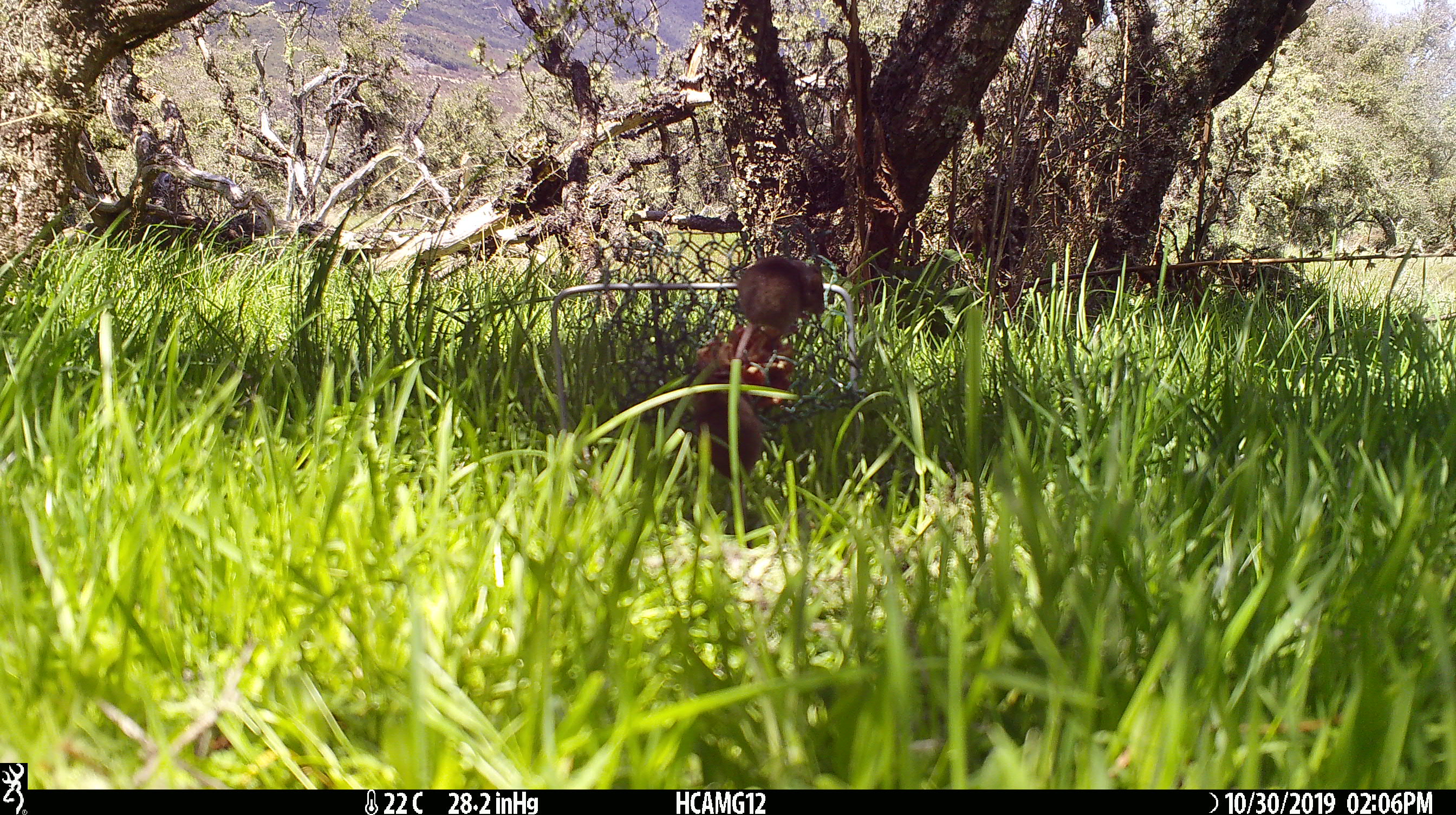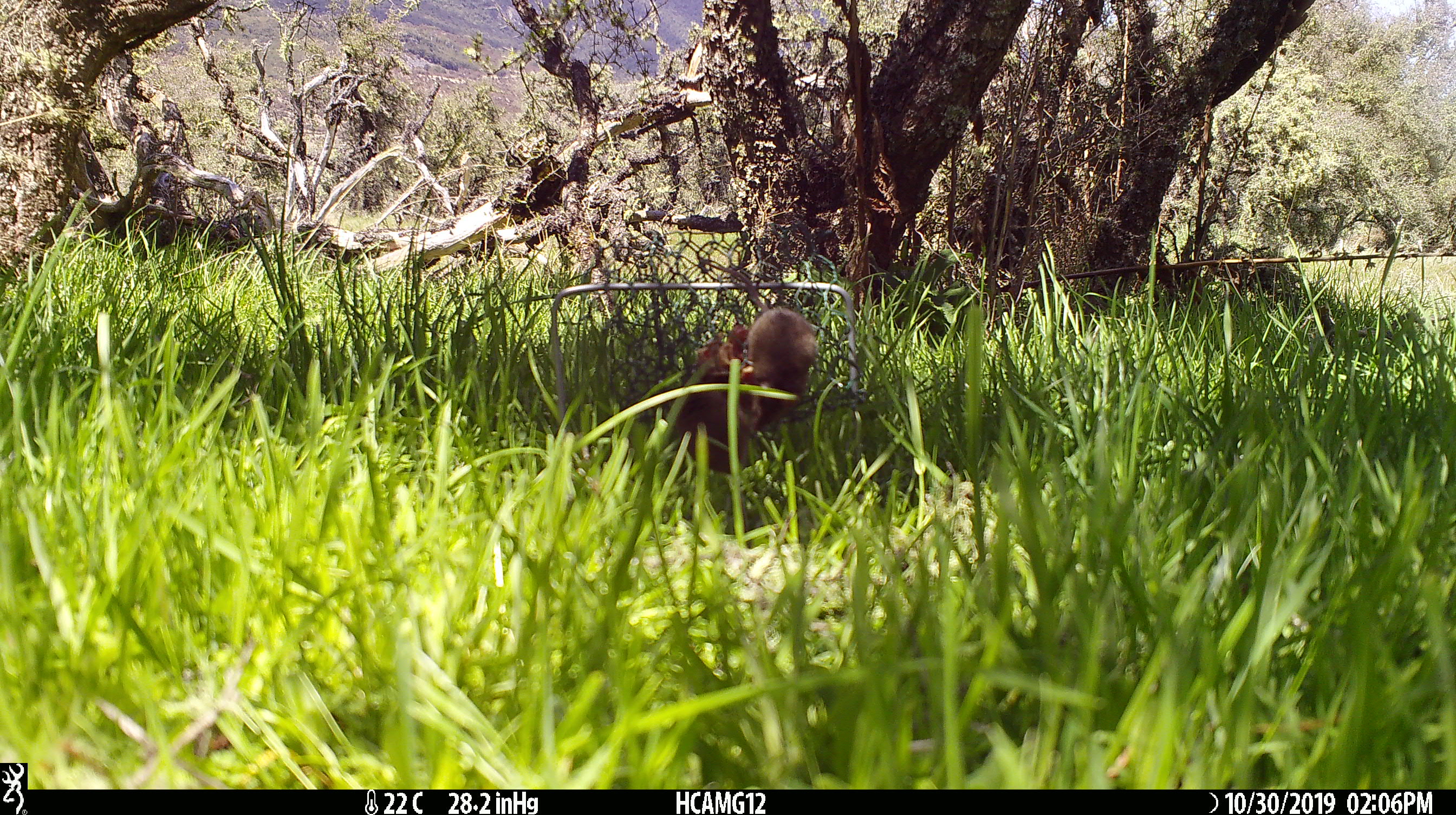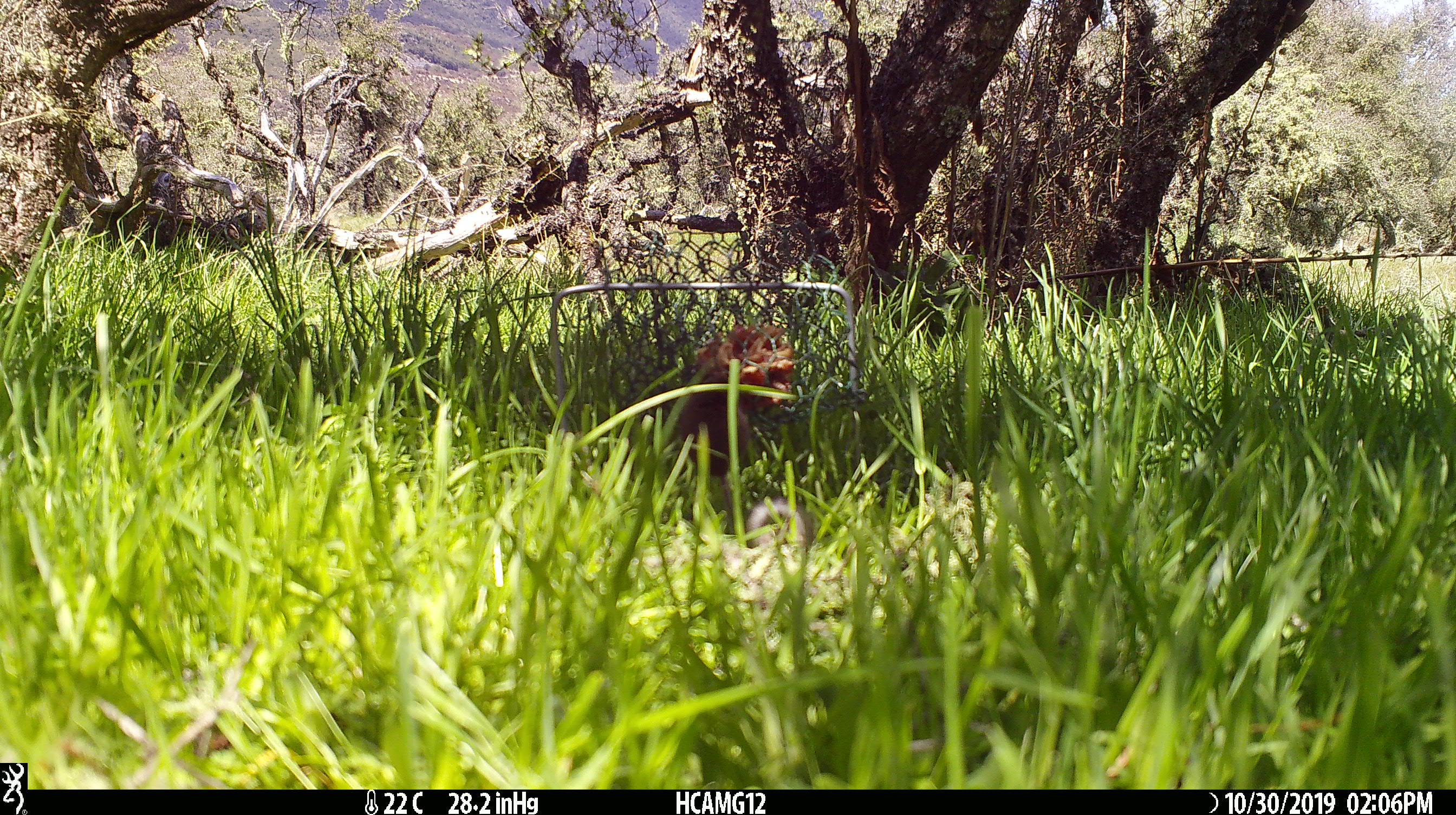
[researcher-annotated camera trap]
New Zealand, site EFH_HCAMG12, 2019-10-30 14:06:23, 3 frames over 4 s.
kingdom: Animalia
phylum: Chordata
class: Mammalia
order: Rodentia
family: Muridae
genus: Mus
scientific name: Mus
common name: mouse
Mouse (Mus).